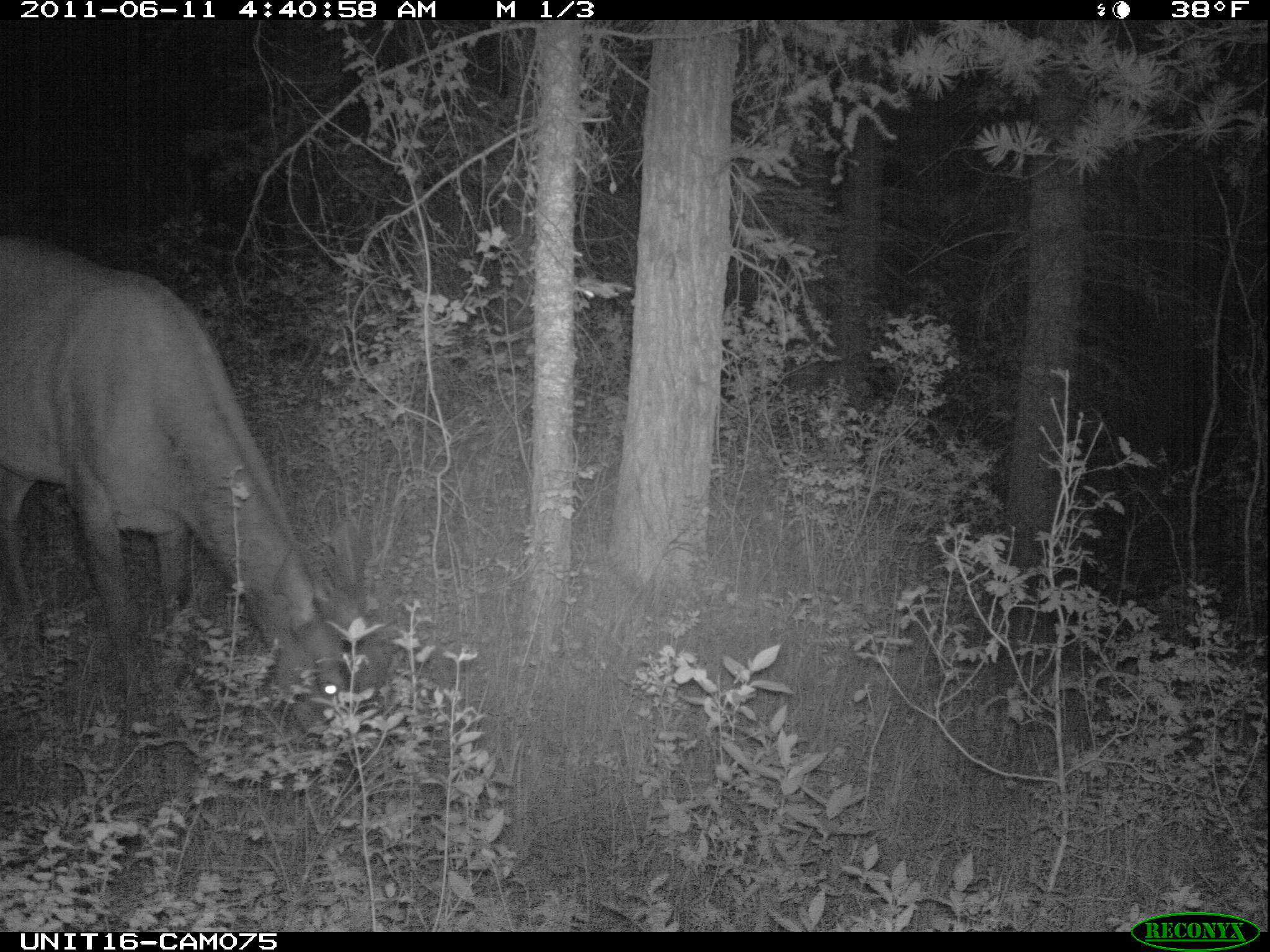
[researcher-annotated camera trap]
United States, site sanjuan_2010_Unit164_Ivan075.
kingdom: Animalia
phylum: Chordata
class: Mammalia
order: Artiodactyla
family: Cervidae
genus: Cervus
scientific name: Cervus elaphus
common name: red deer